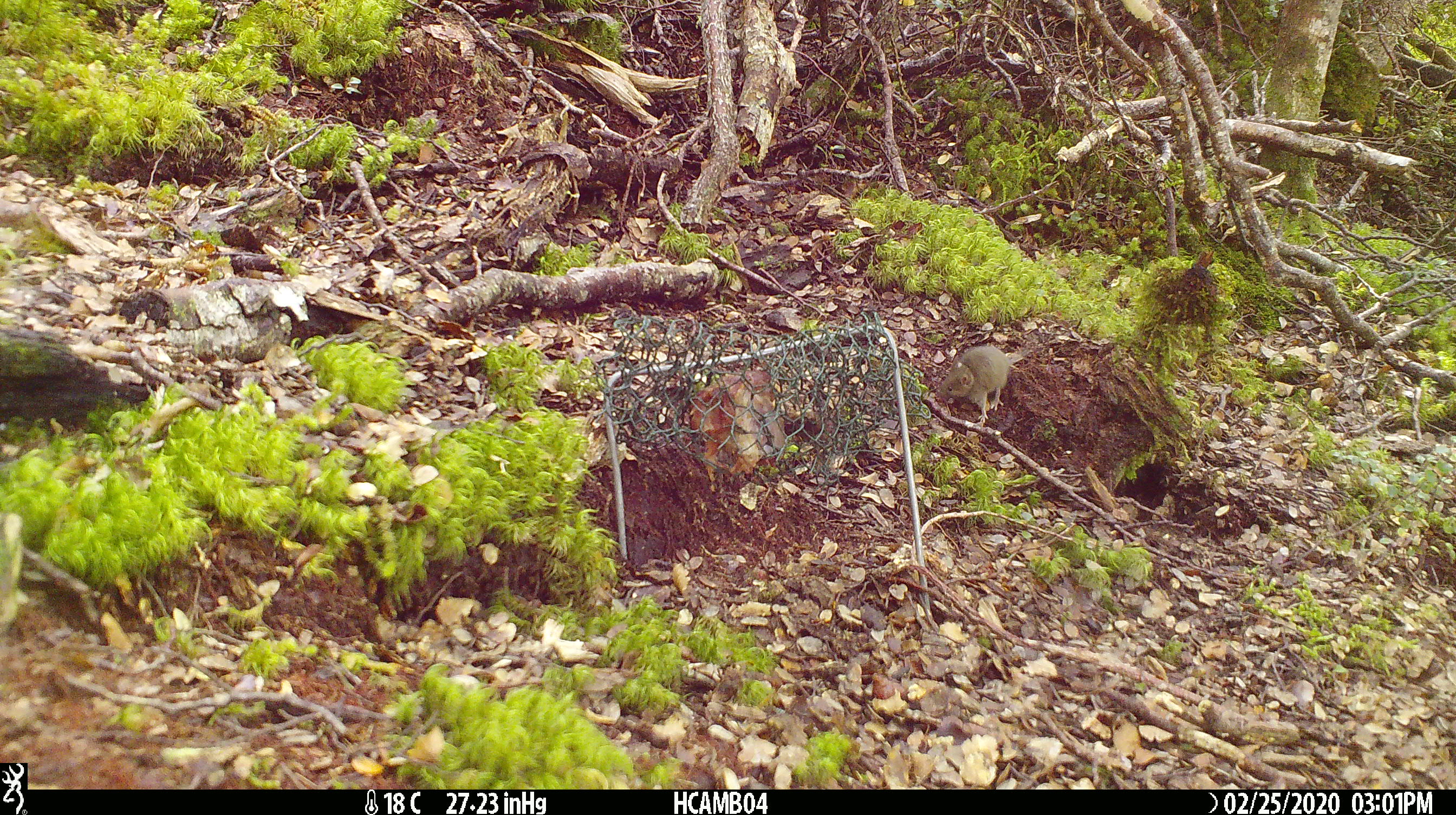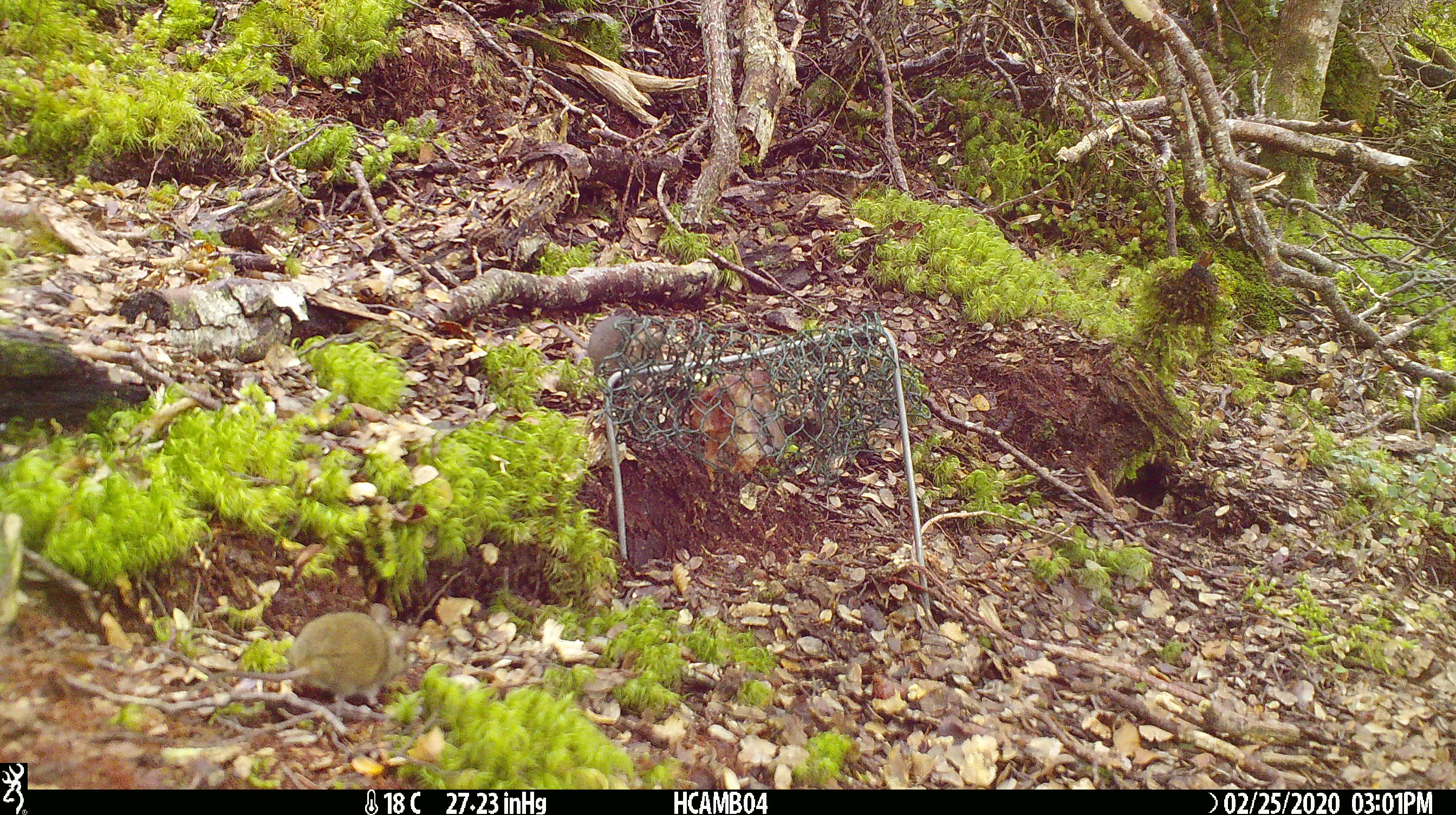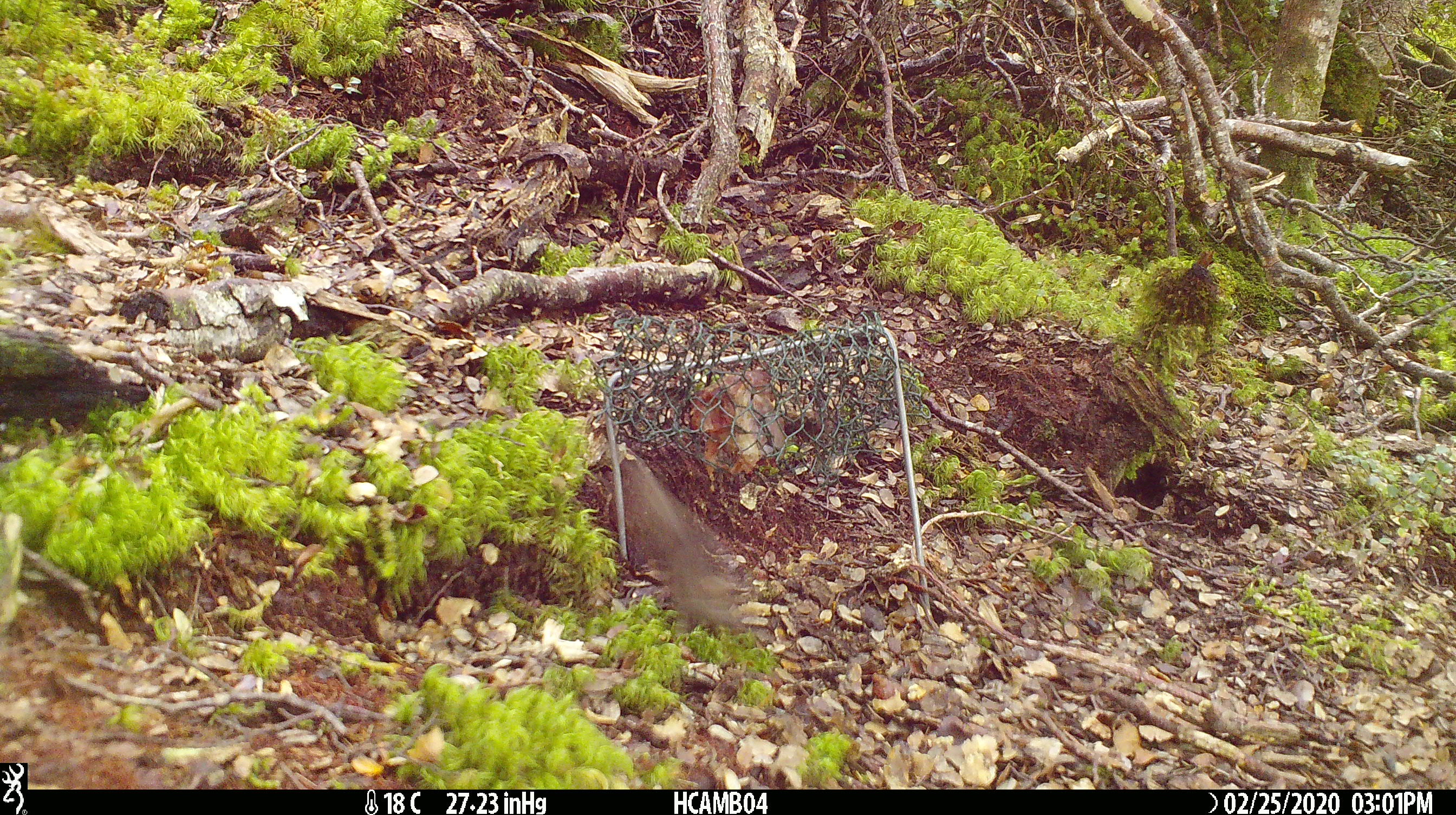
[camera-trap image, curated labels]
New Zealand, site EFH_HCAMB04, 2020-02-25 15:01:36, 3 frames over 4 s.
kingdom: Animalia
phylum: Chordata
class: Mammalia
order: Rodentia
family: Muridae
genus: Mus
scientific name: Mus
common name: mouse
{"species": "mouse (Mus)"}